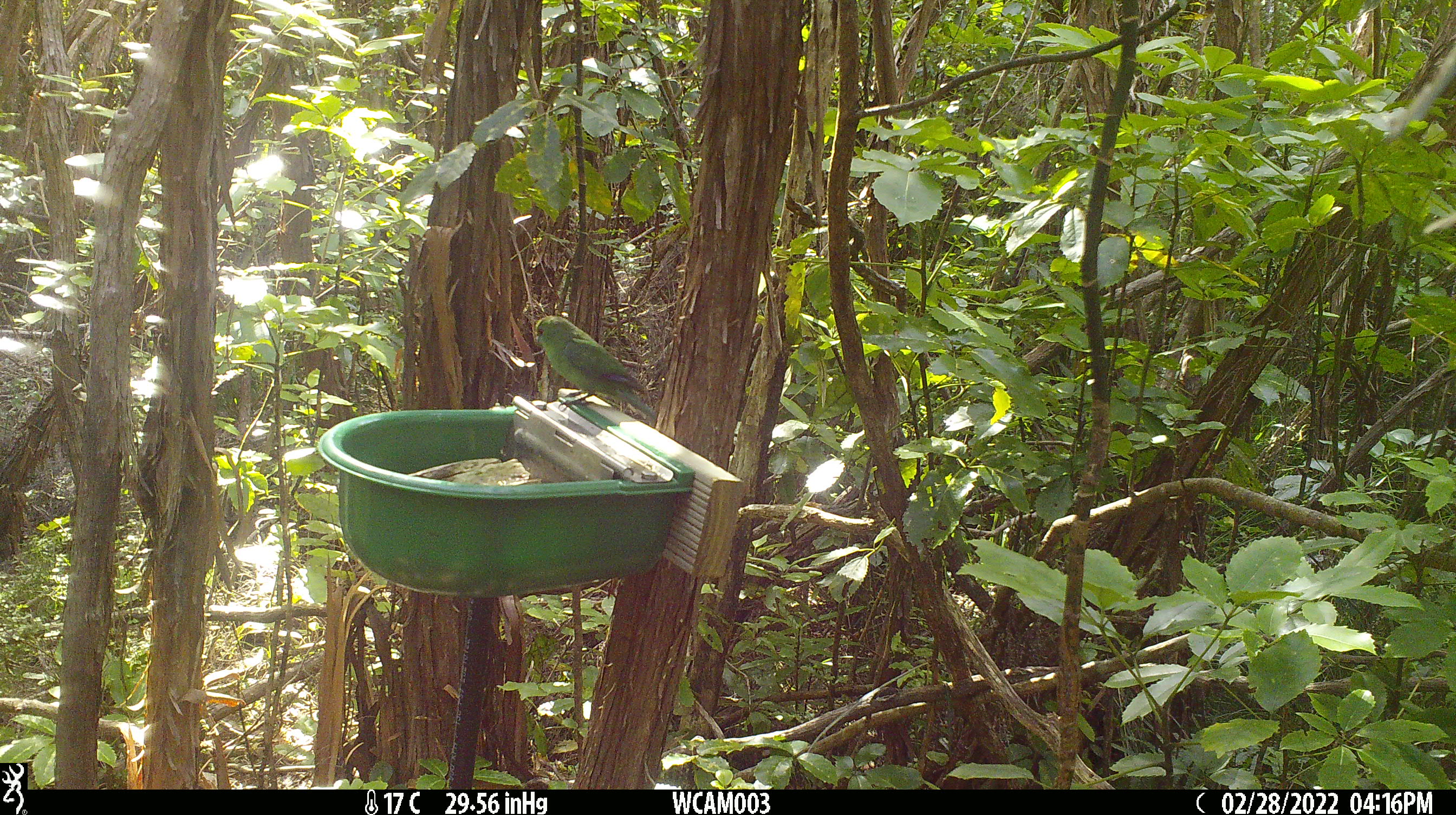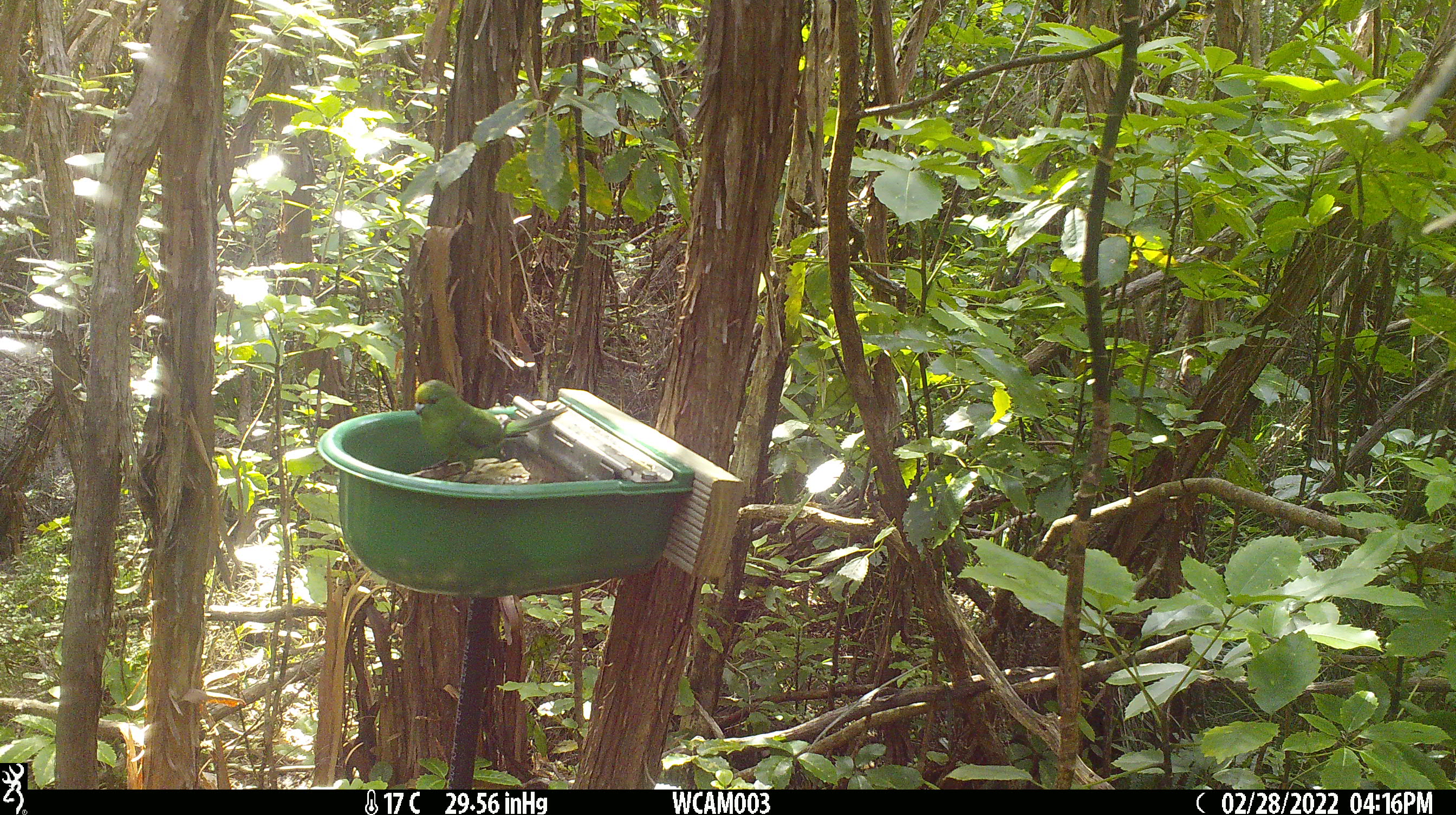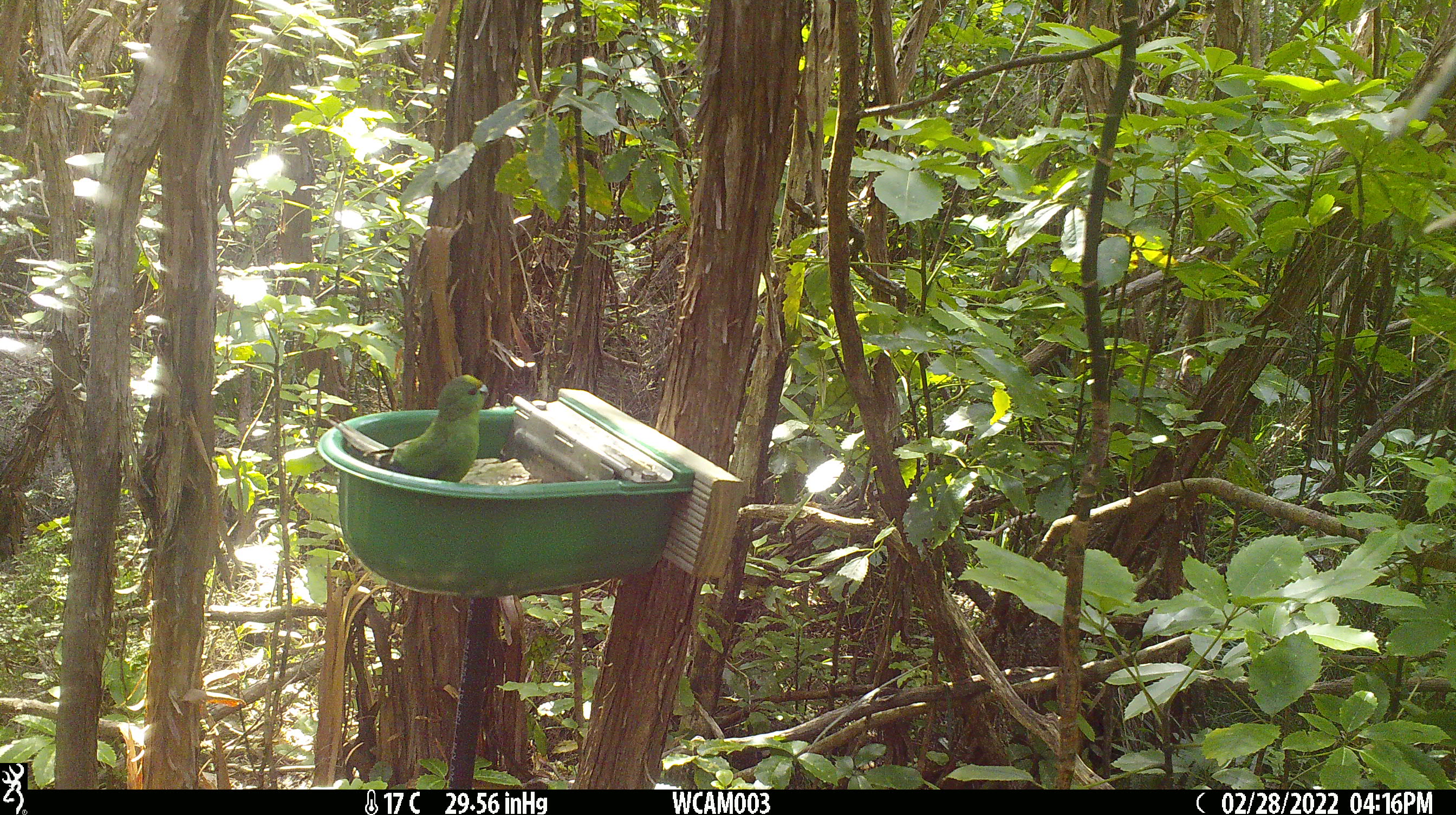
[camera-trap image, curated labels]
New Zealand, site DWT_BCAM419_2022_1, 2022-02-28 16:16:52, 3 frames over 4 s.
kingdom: Animalia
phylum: Chordata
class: Aves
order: Psittaciformes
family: Psittaculidae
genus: Cyanoramphus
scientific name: Cyanoramphus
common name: parakeet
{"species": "parakeet (Cyanoramphus)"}